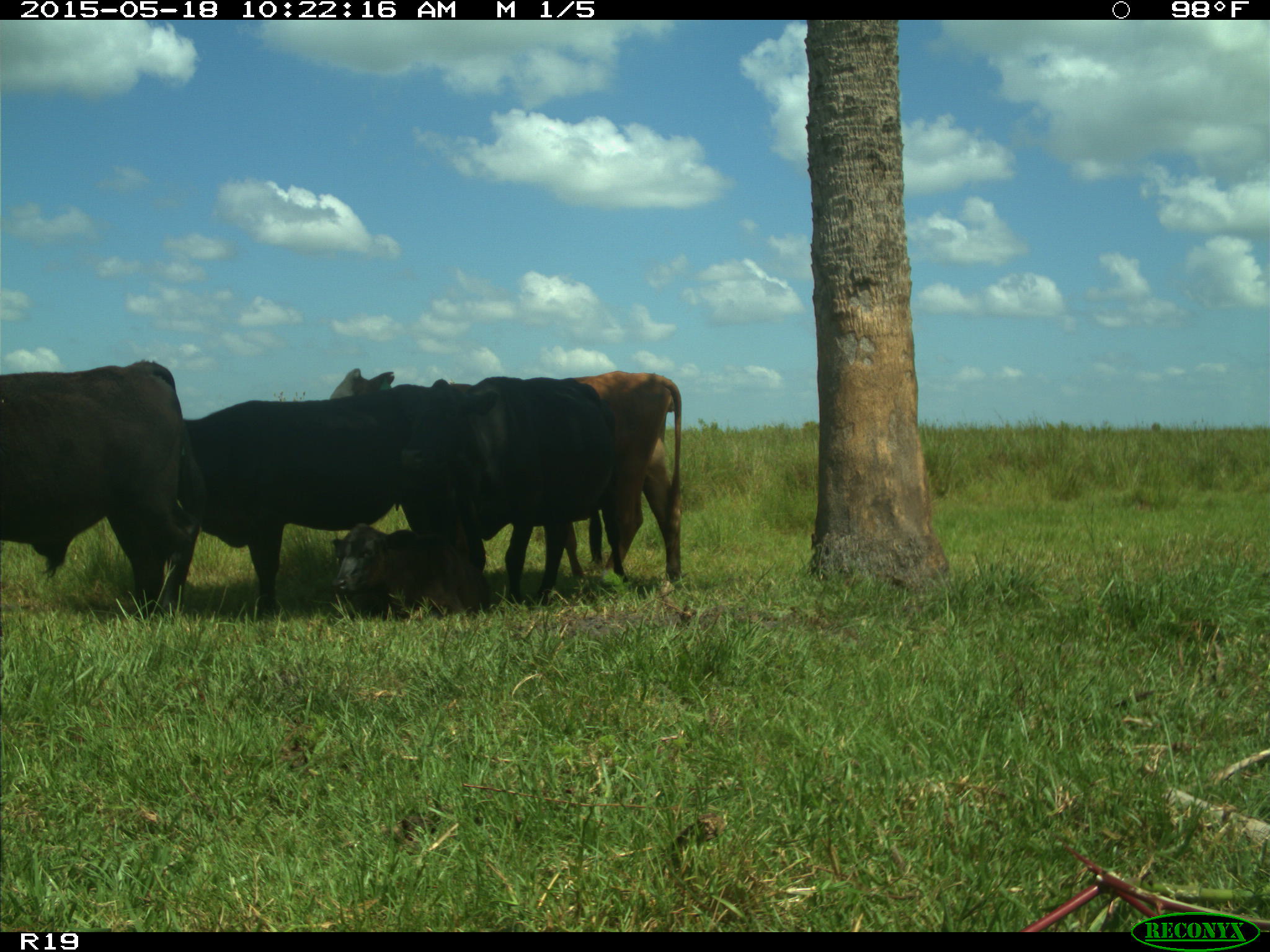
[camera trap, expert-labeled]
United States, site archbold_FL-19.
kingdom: Animalia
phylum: Chordata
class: Mammalia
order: Artiodactyla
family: Bovidae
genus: Bos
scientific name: Bos taurus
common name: domestic cow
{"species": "Bos taurus (domestic cow)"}